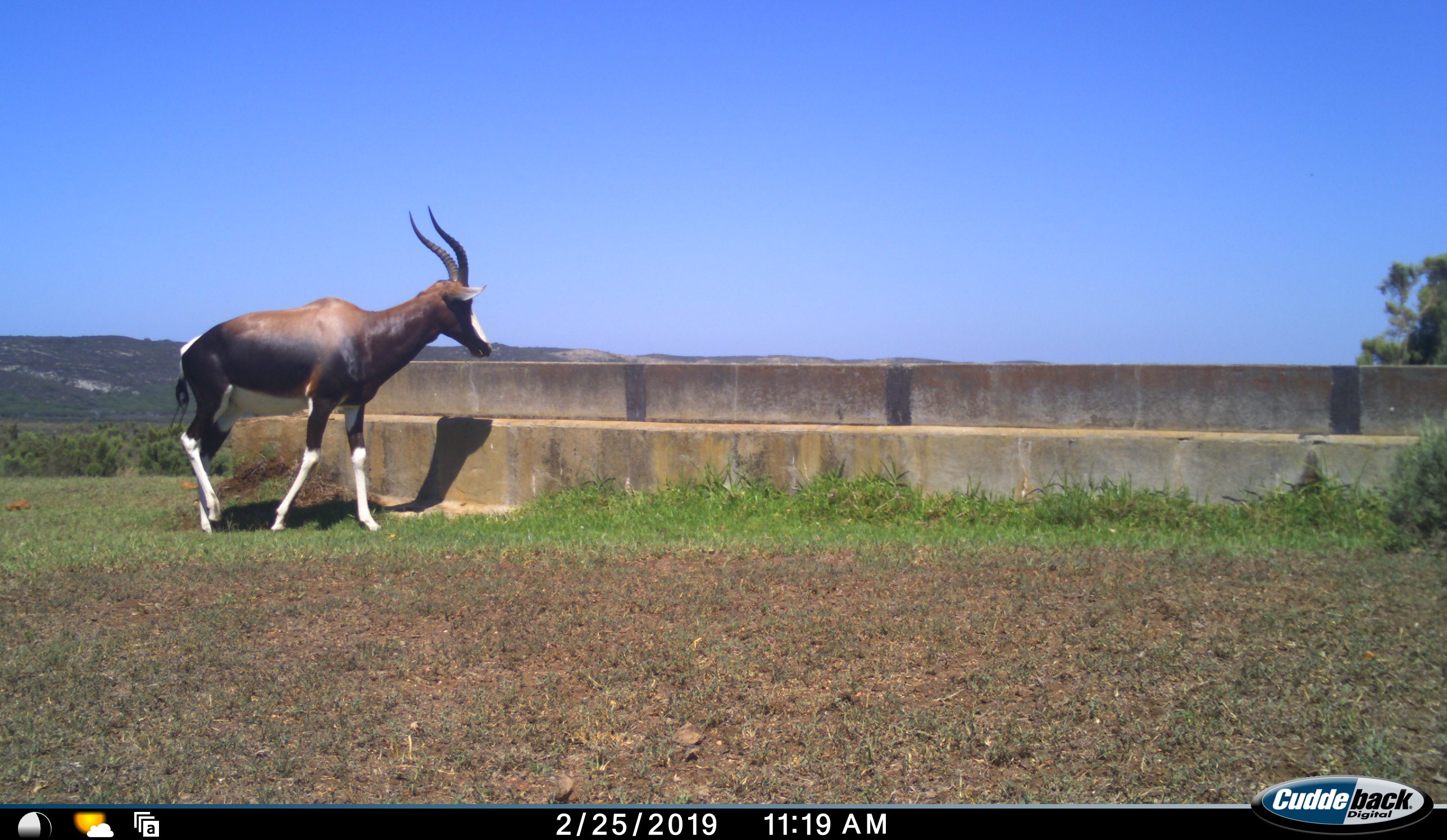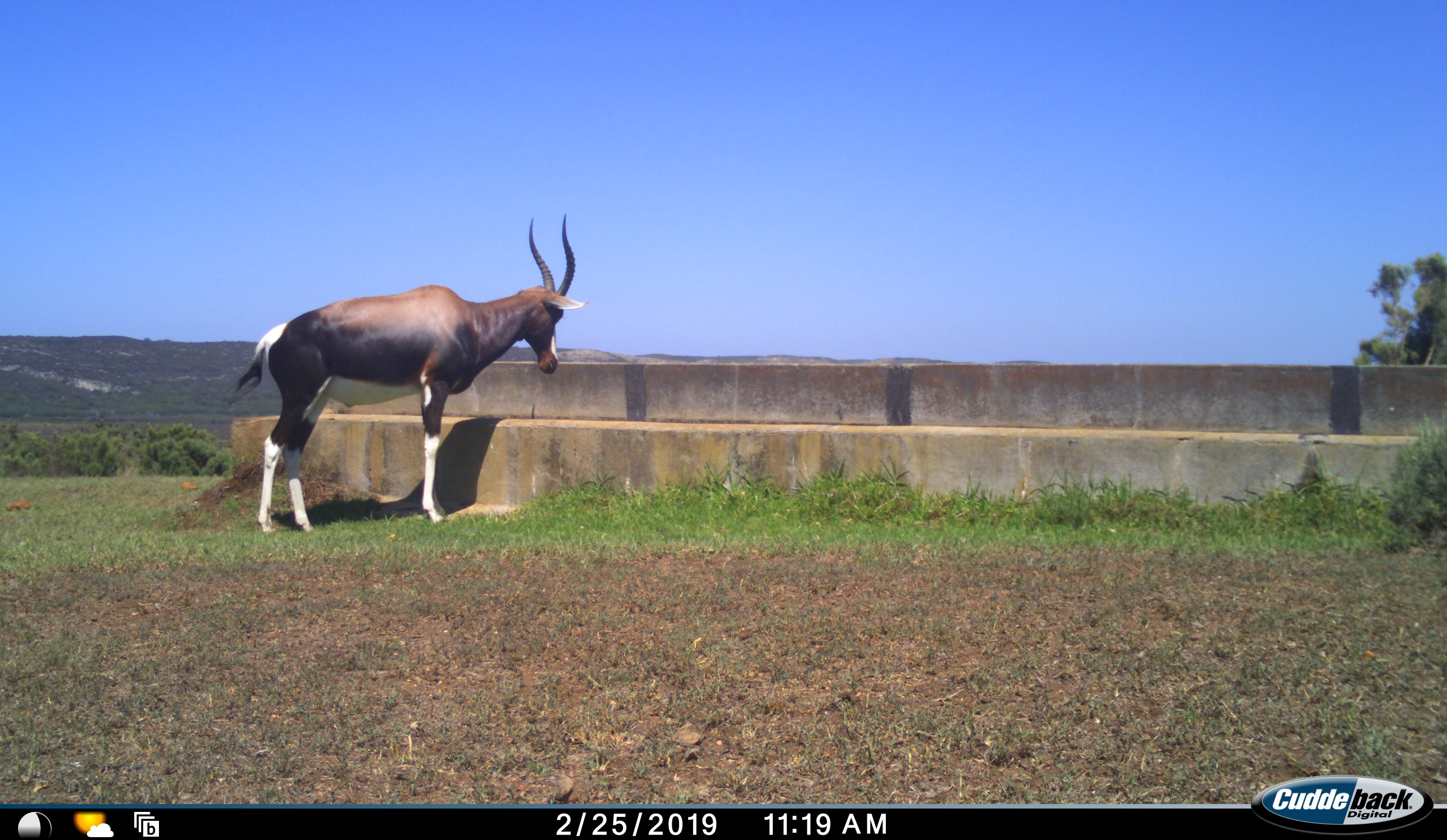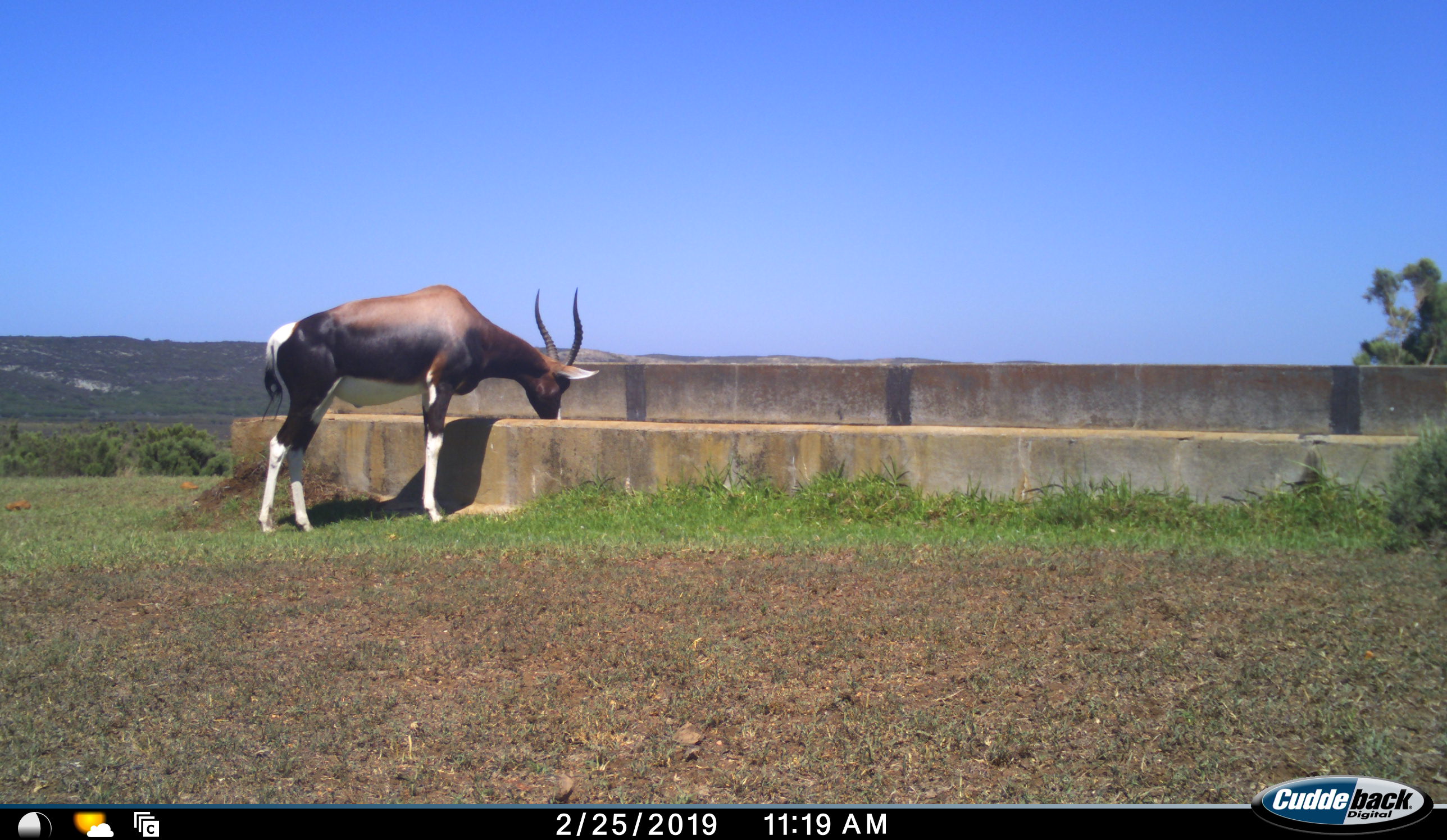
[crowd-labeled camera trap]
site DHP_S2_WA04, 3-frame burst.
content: unidentified animal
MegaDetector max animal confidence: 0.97